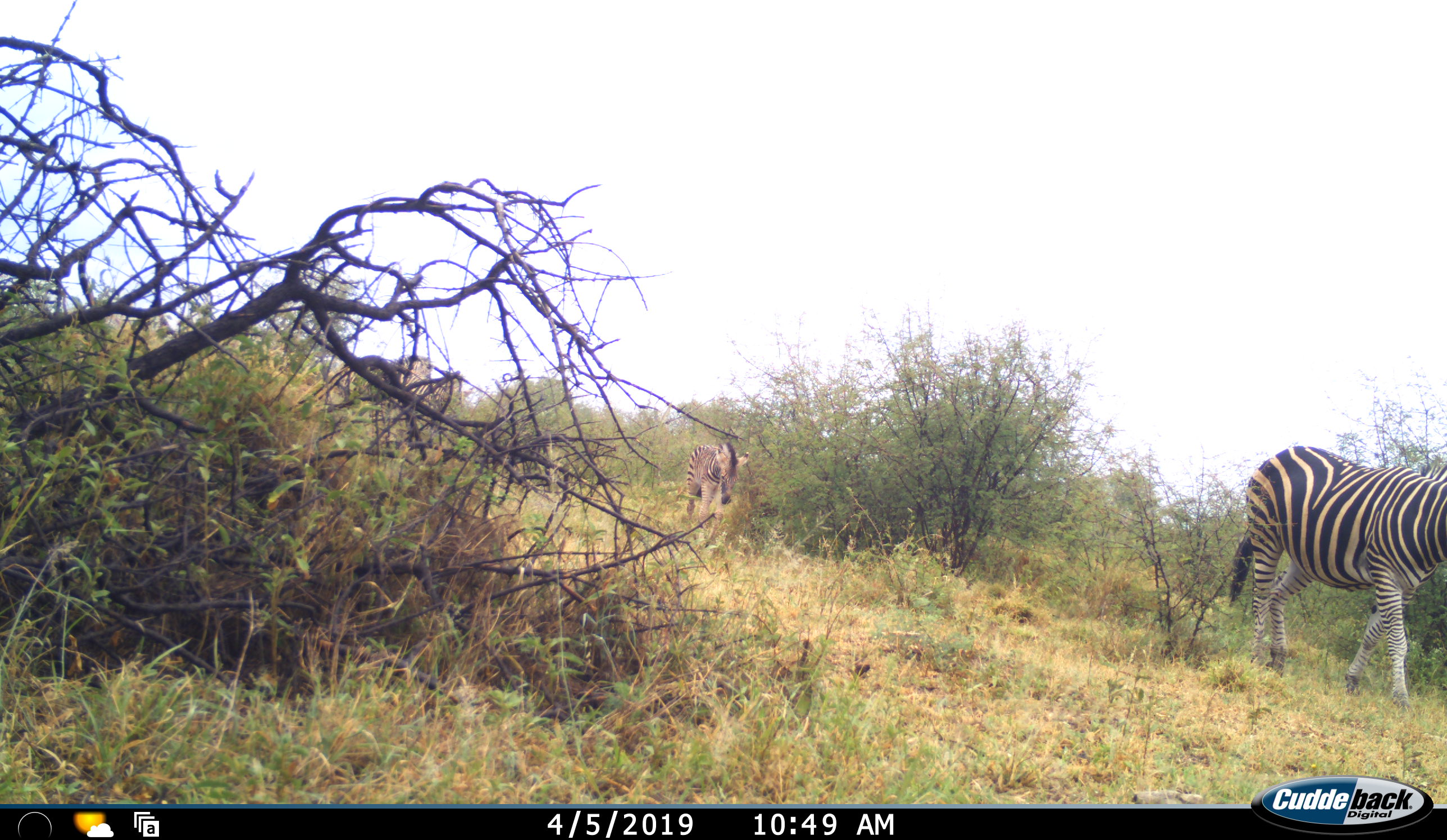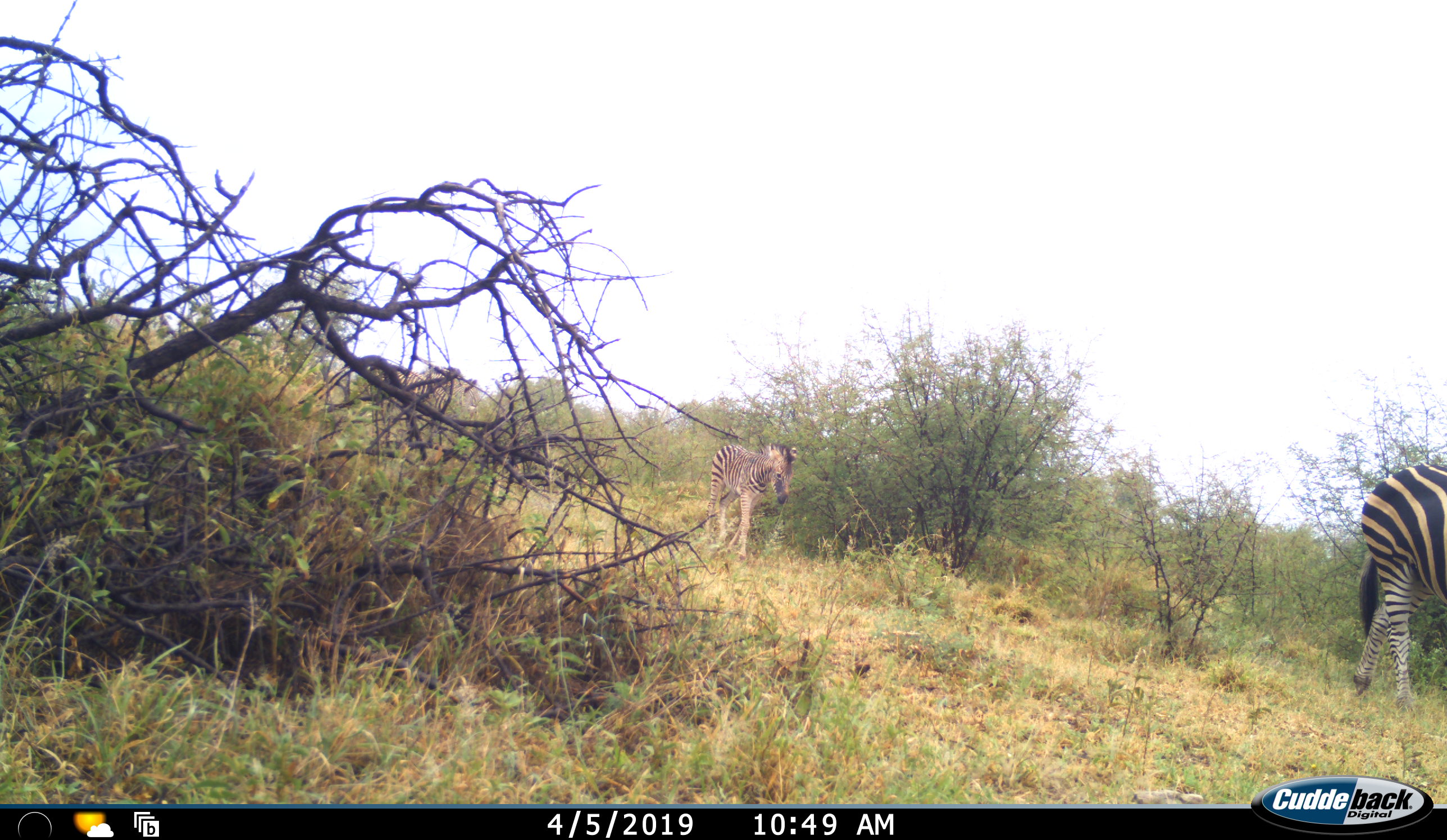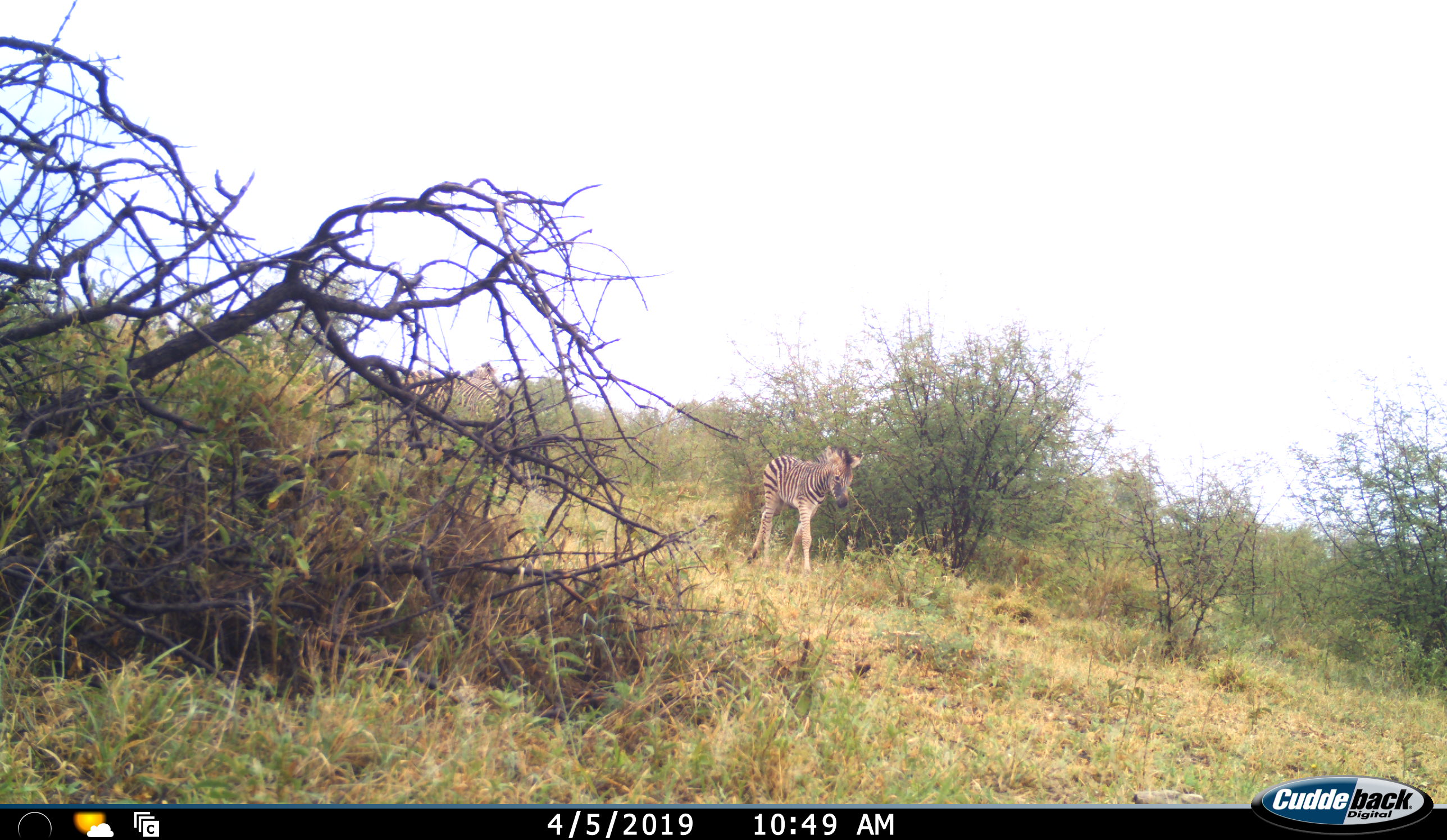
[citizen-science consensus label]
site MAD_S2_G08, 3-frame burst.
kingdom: Animalia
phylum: Chordata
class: Mammalia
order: Perissodactyla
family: Equidae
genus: Equus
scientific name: Equus quagga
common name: plains zebra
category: zebraplains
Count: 3.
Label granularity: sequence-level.